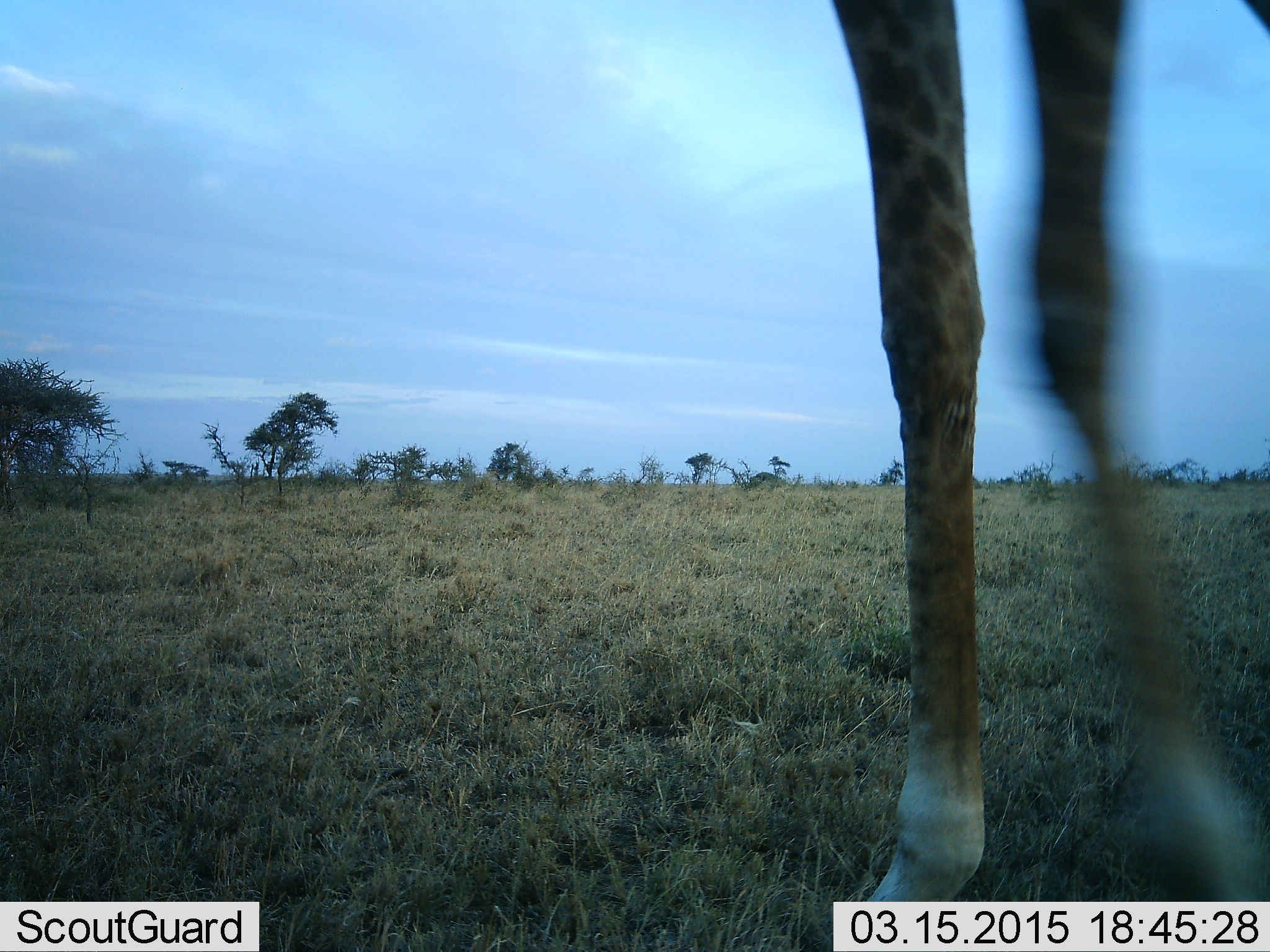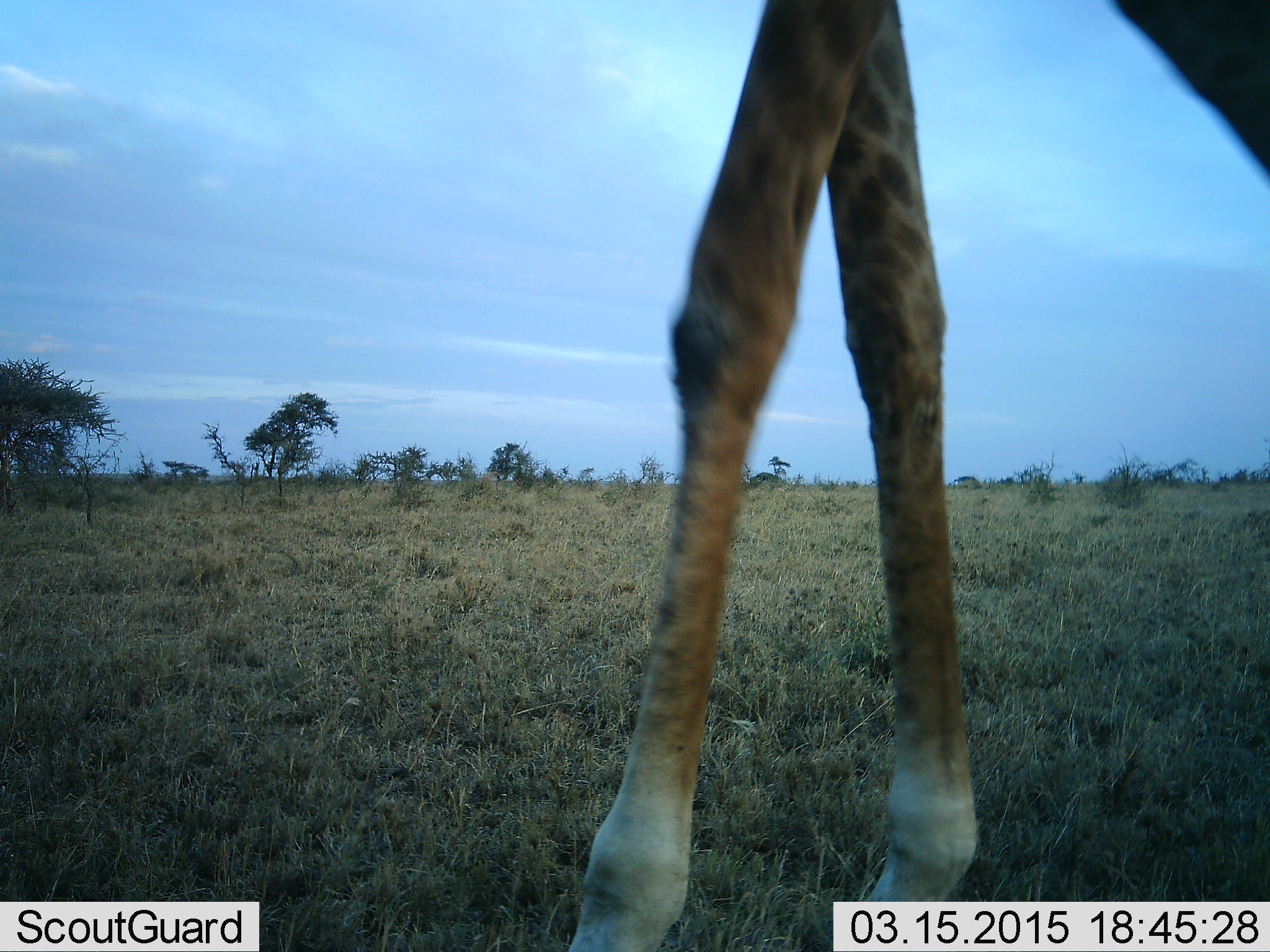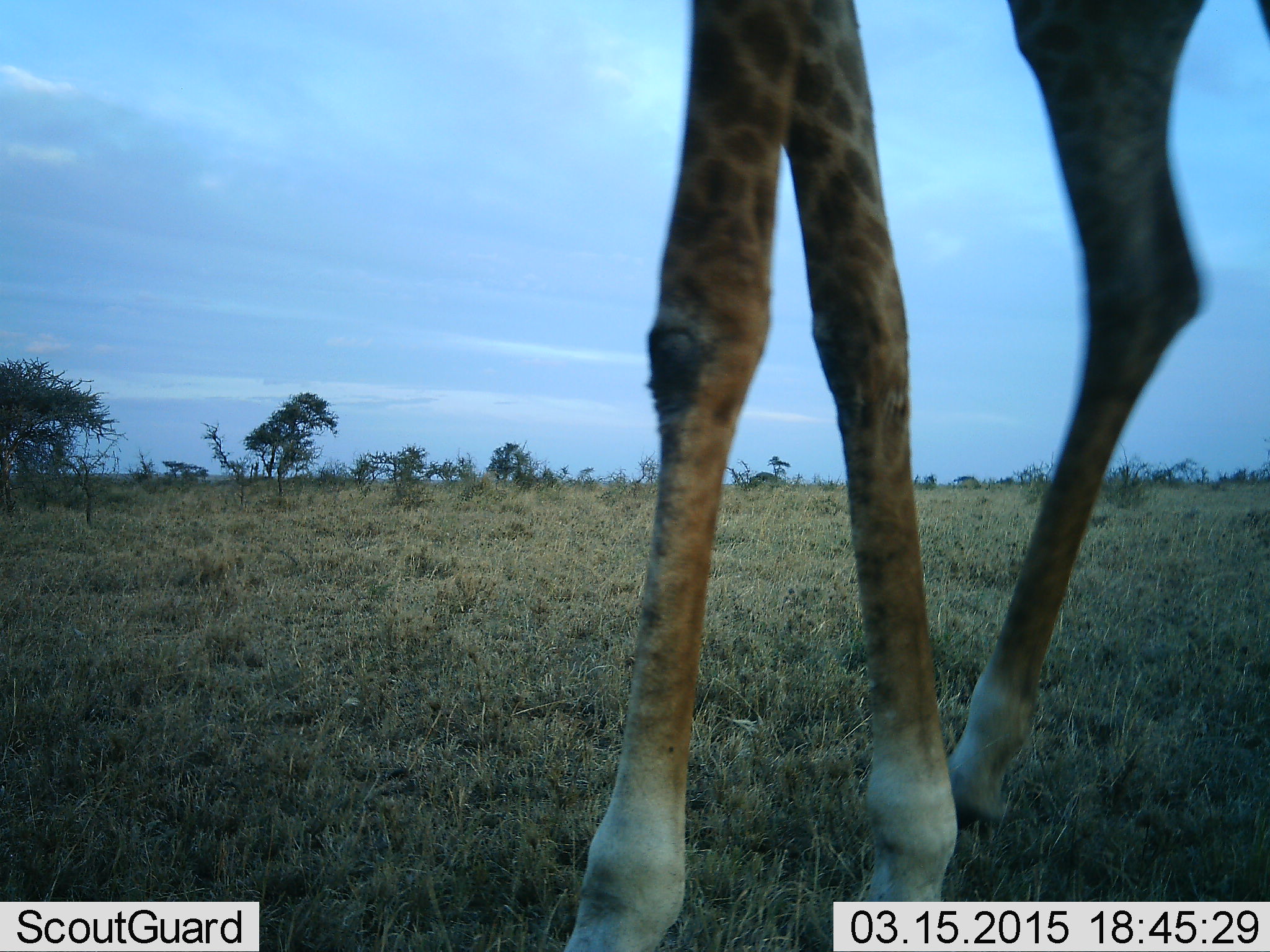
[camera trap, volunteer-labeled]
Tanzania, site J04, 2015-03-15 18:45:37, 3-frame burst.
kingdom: Animalia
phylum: Chordata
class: Mammalia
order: Artiodactyla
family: Giraffidae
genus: Giraffa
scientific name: Giraffa camelopardalis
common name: giraffe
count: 1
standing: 40%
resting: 0%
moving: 70%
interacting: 0%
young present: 0%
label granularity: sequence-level